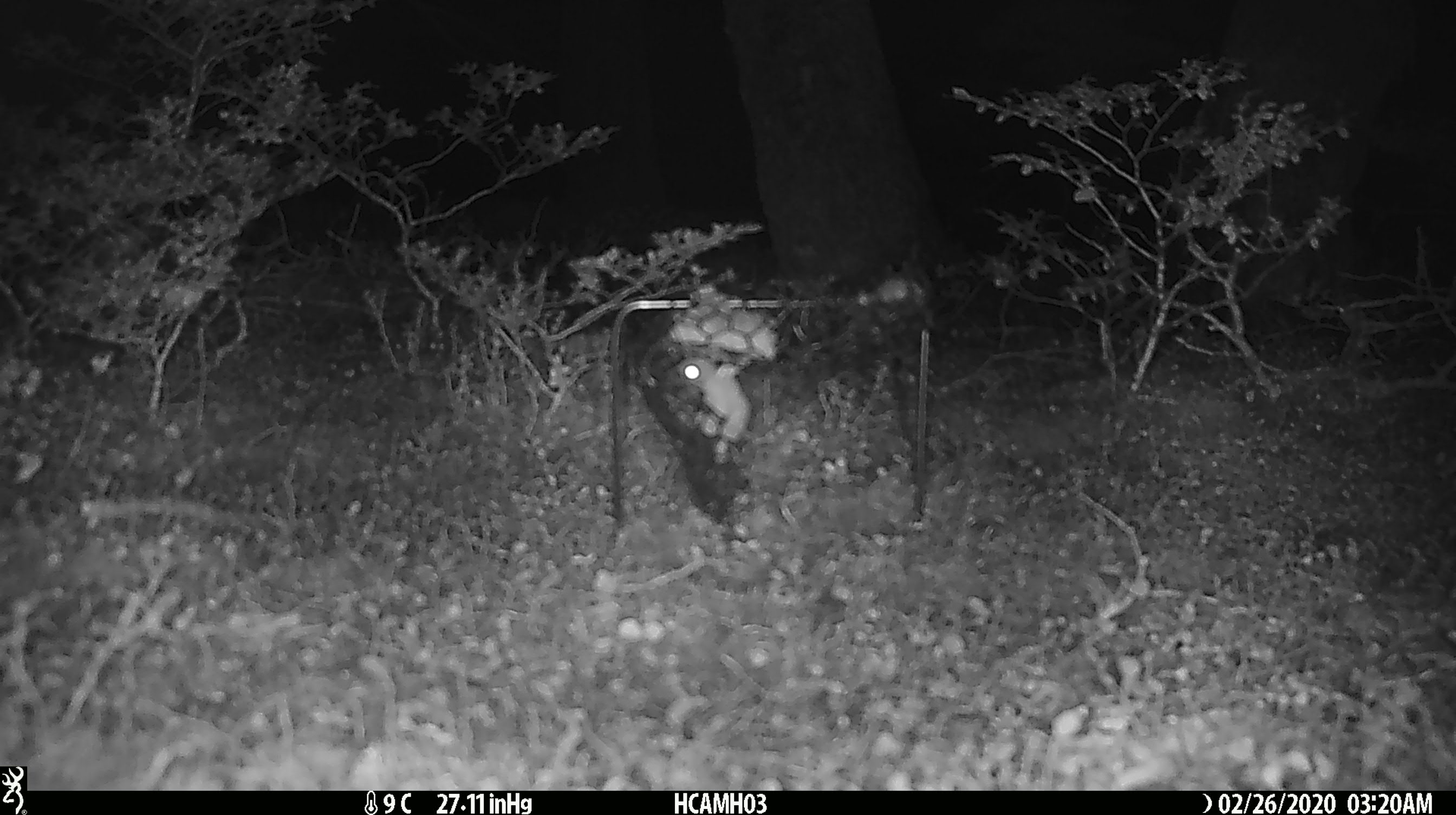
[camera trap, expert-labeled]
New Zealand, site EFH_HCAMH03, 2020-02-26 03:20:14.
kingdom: Animalia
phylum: Chordata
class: Mammalia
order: Rodentia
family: Muridae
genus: Mus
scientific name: Mus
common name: mouse